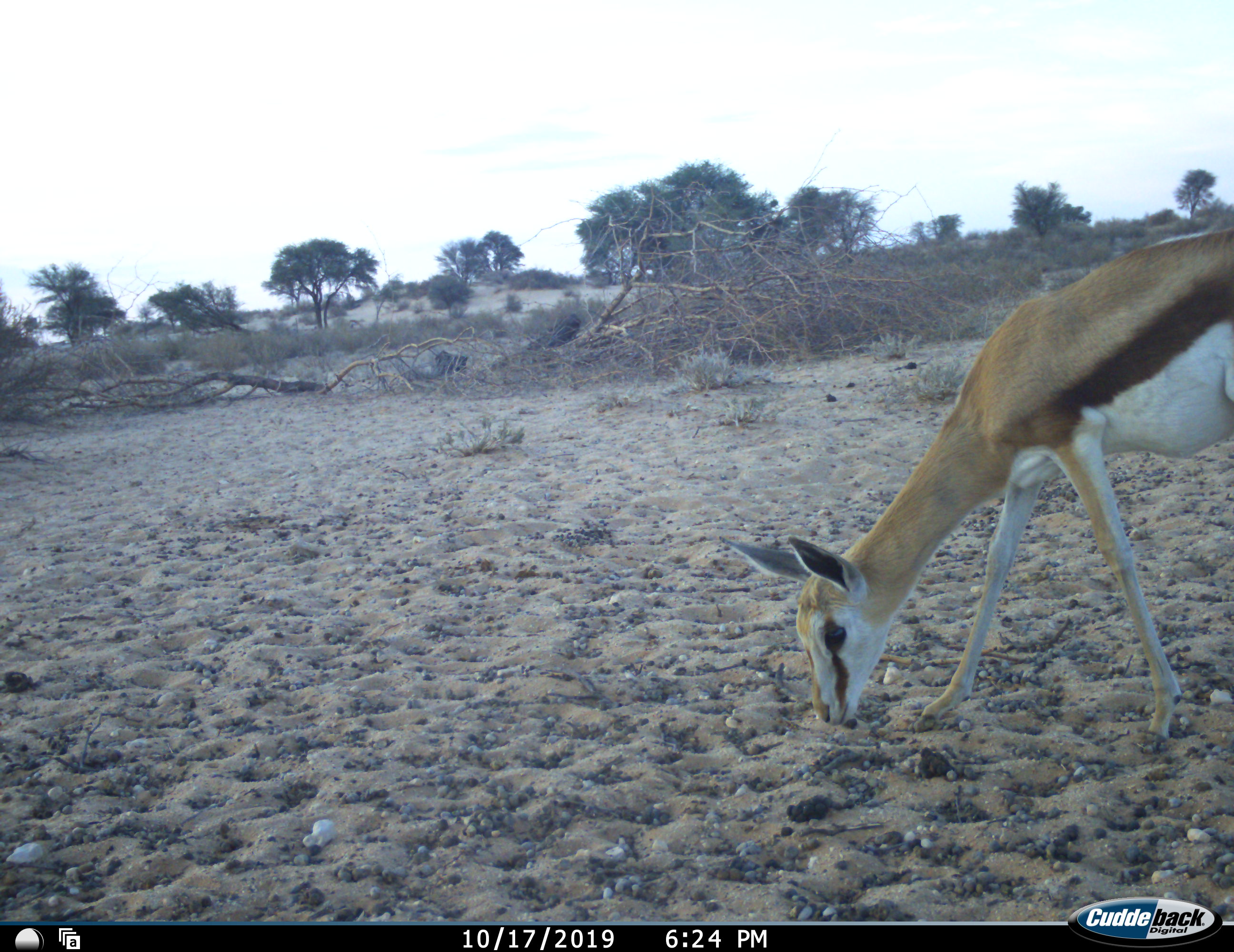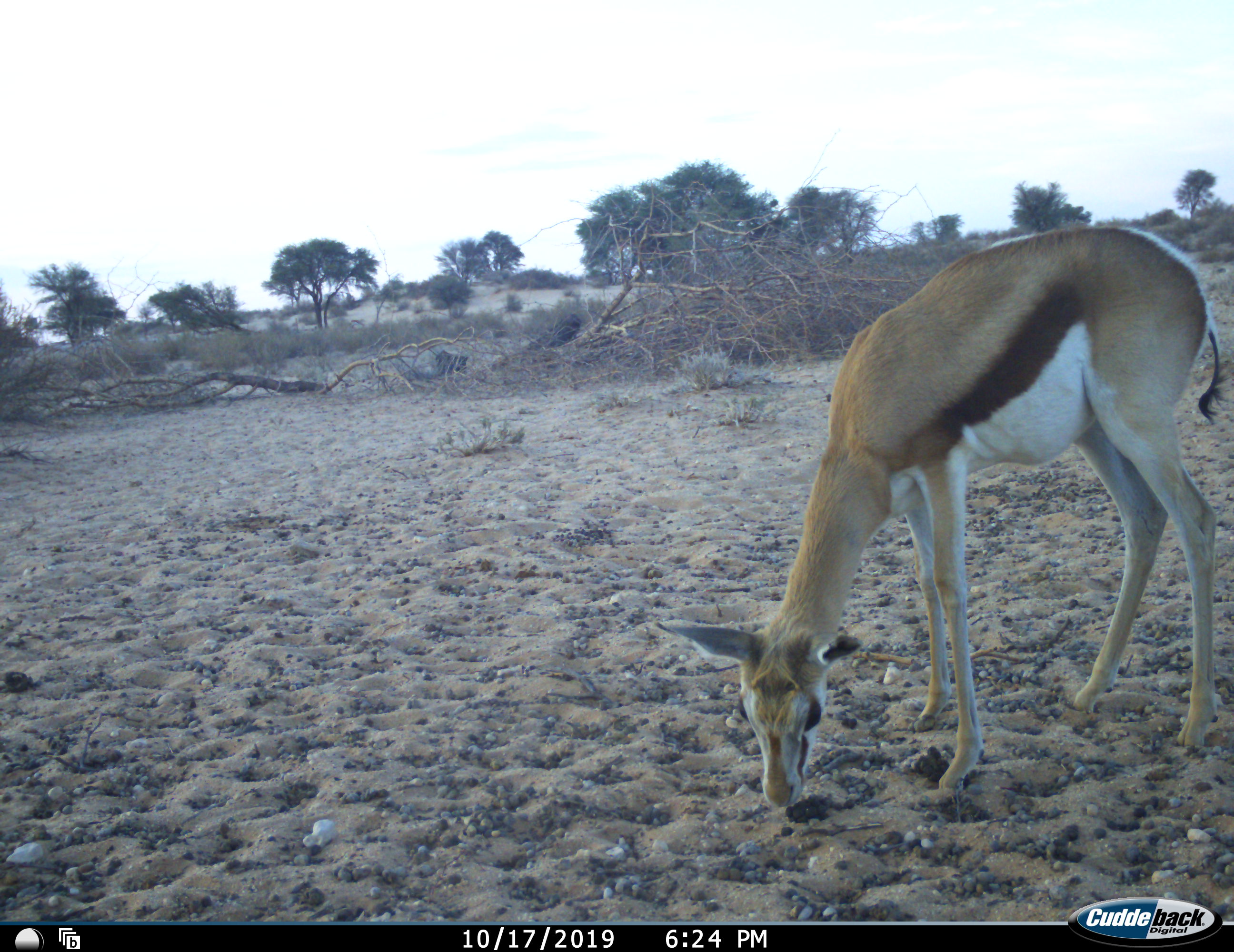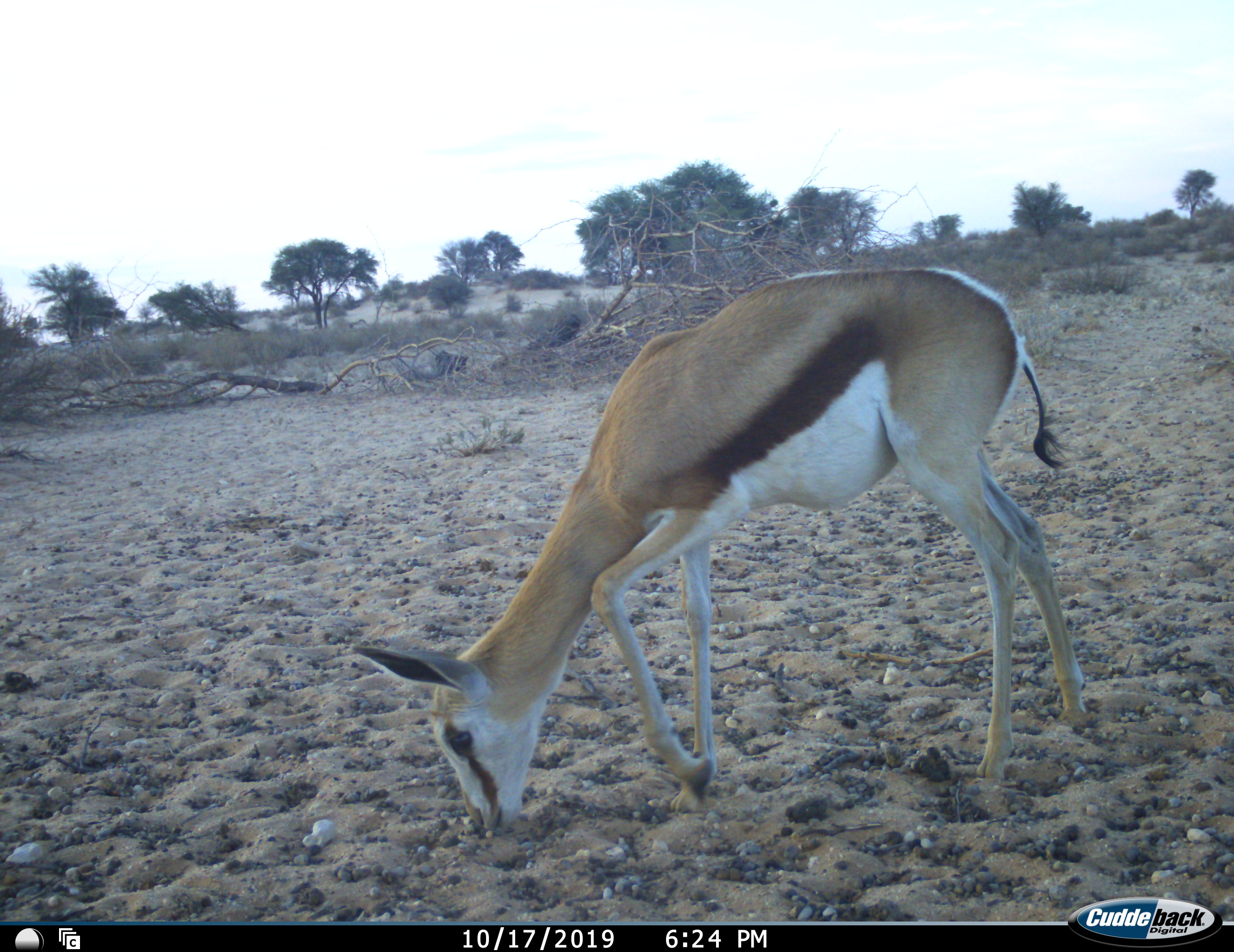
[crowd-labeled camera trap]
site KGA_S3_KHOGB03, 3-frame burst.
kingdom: Animalia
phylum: Chordata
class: Mammalia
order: Artiodactyla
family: Bovidae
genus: Antidorcas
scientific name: Antidorcas marsupialis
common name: springbok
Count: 1.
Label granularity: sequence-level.